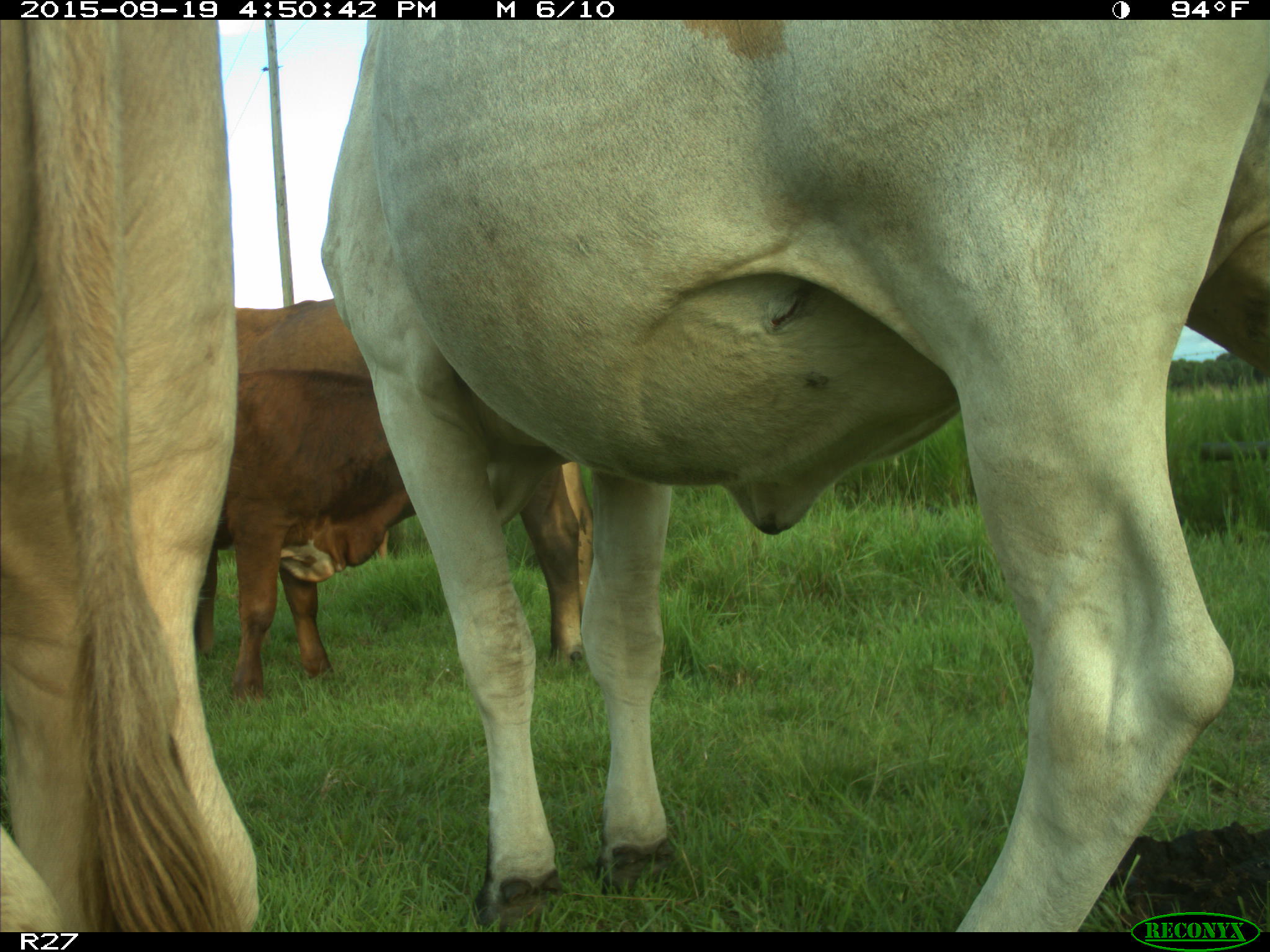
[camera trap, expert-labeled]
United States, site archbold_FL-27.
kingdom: Animalia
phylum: Chordata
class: Mammalia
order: Artiodactyla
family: Bovidae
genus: Bos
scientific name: Bos taurus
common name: domestic cow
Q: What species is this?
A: Bos taurus (domestic cow).